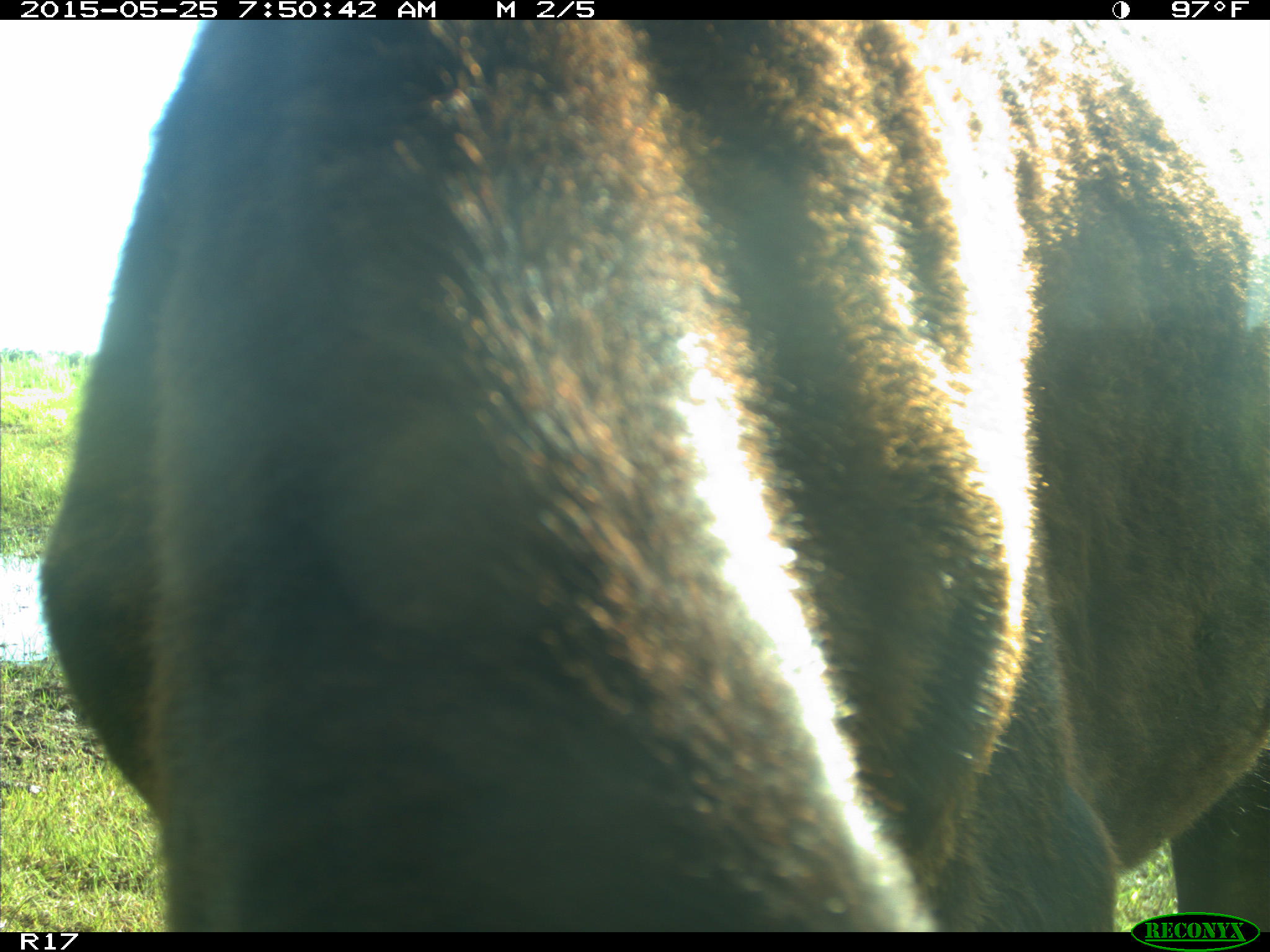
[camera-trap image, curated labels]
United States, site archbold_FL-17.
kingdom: Animalia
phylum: Chordata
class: Mammalia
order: Artiodactyla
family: Bovidae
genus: Bos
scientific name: Bos taurus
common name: domestic cow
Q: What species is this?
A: Bos taurus (domestic cow).